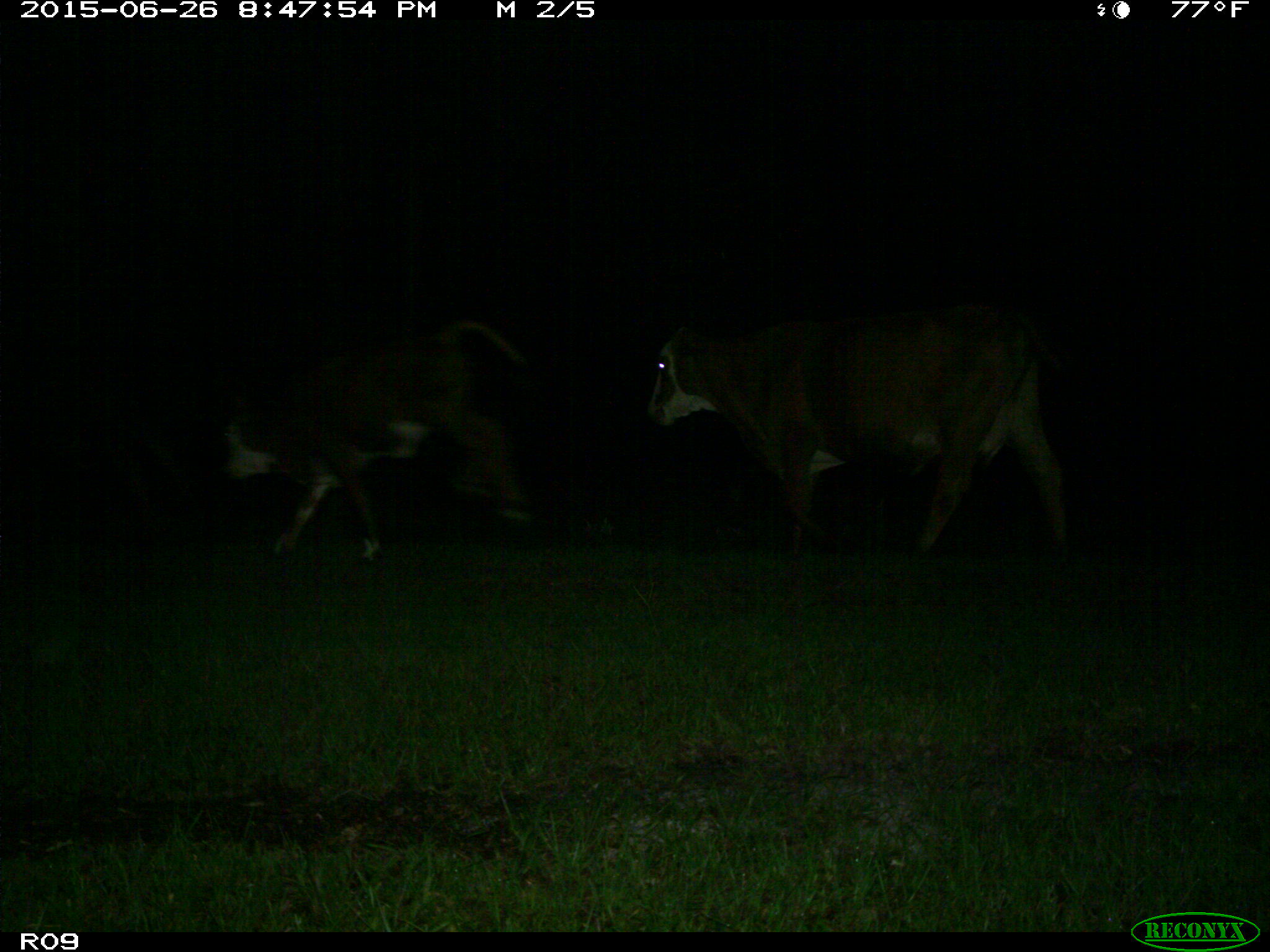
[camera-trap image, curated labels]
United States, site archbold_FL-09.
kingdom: Animalia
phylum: Chordata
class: Mammalia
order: Artiodactyla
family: Bovidae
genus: Bos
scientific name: Bos taurus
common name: domestic cow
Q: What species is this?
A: Bos taurus (domestic cow).